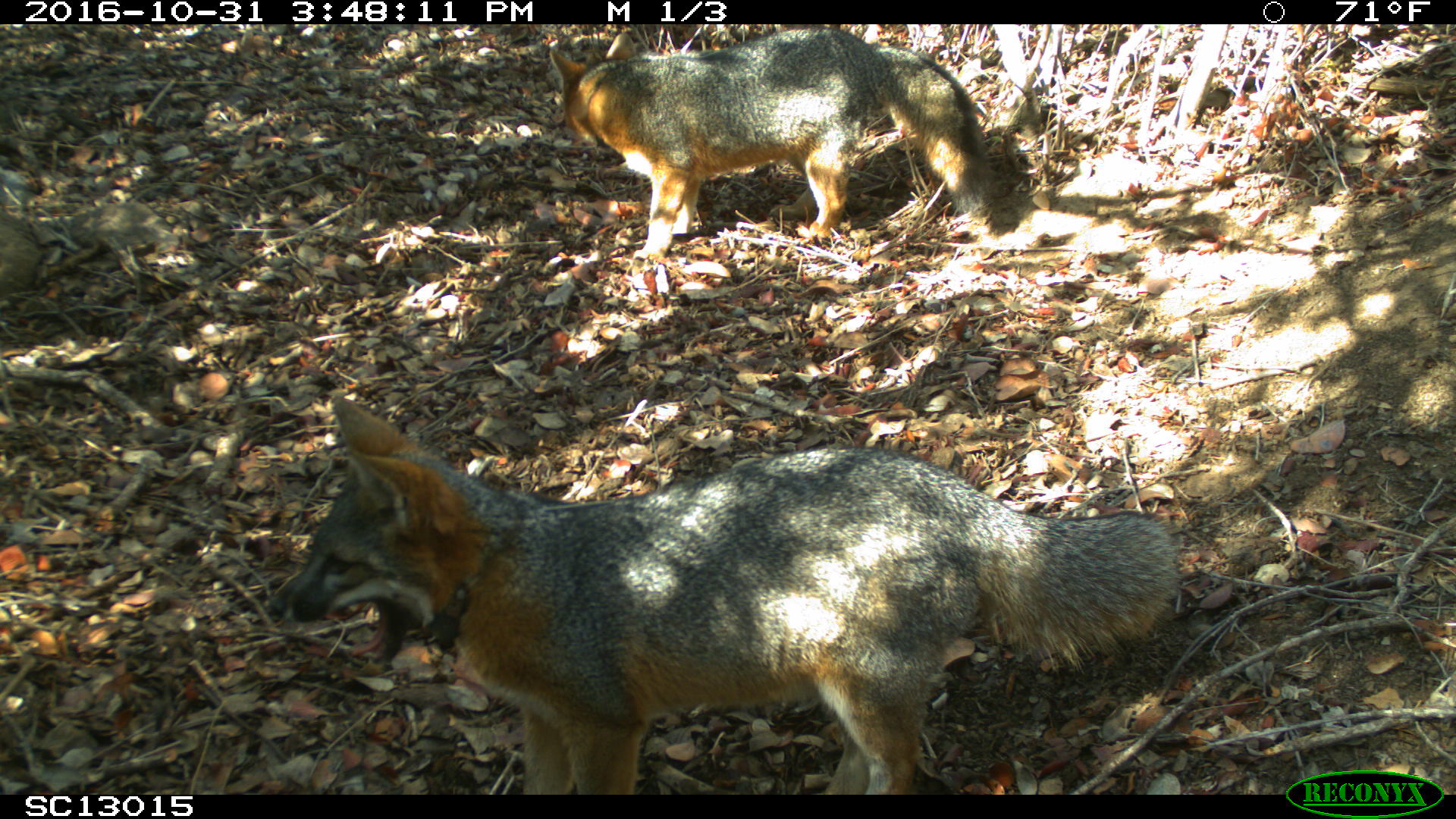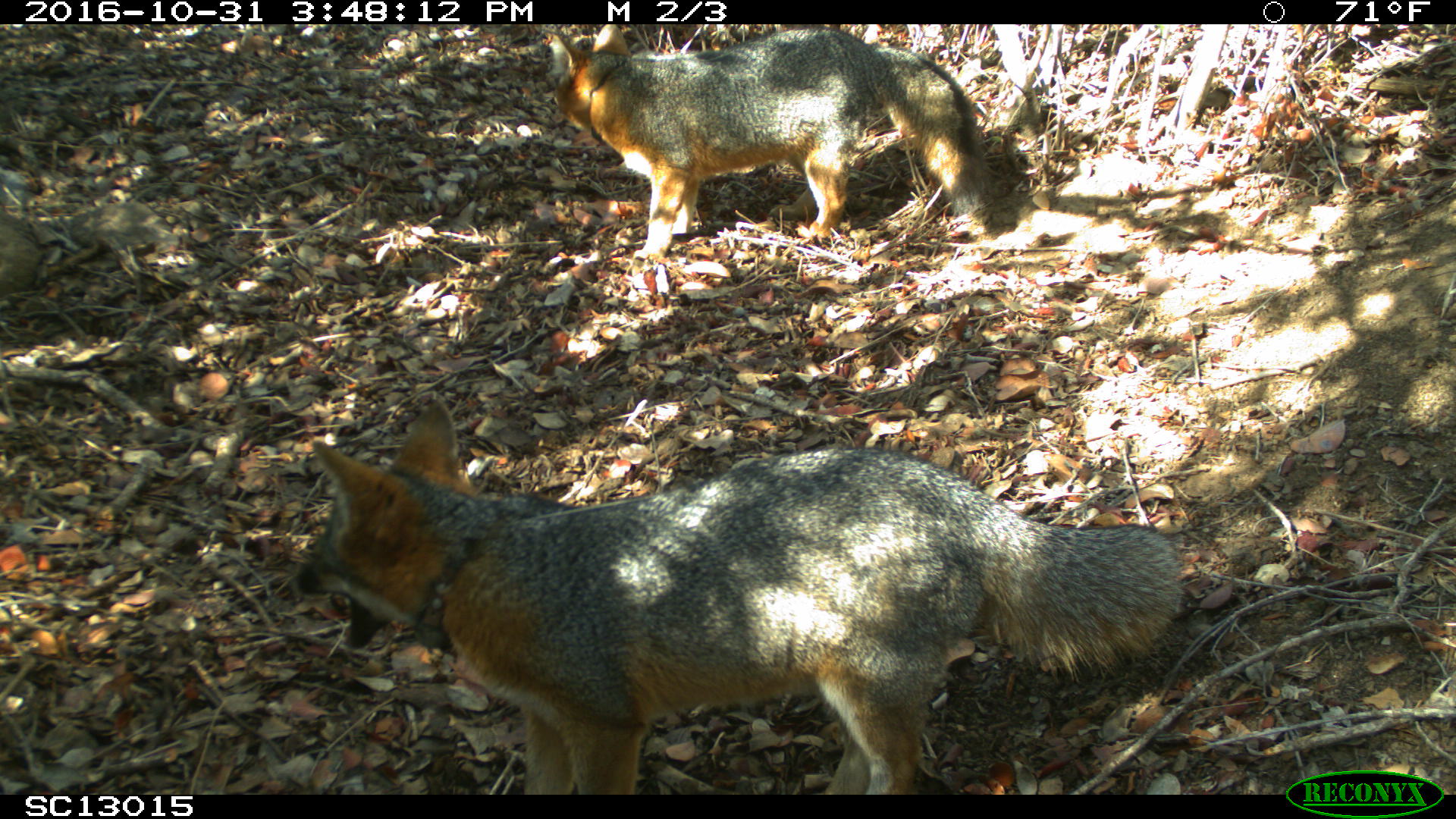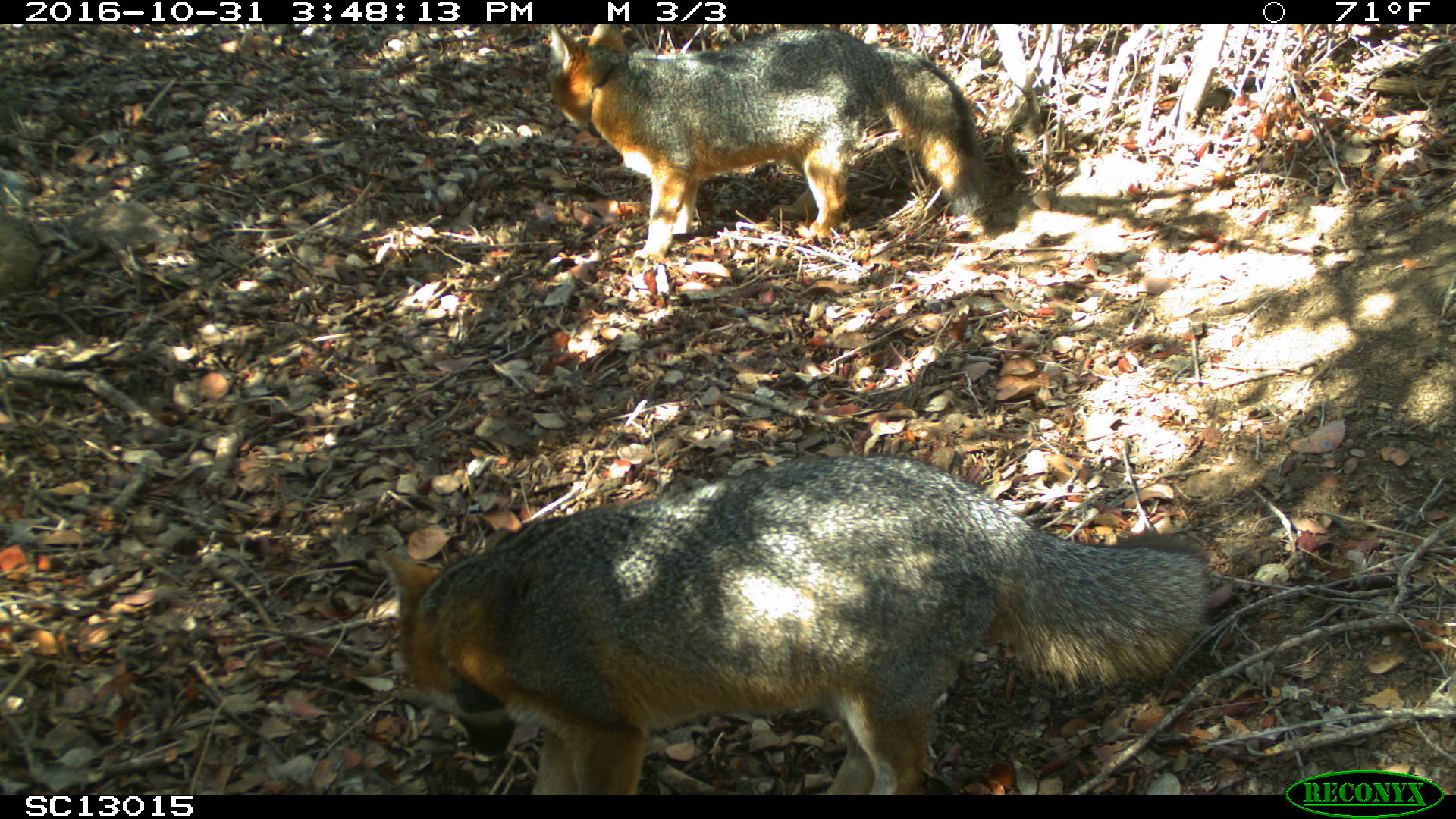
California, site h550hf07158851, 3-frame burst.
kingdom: Animalia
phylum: Chordata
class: Mammalia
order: Carnivora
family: Canidae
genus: Urocyon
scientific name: Urocyon littoralis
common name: island fox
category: fox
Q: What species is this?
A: Fox (island fox) (Urocyon littoralis).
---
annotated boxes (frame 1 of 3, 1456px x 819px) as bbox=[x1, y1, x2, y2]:
fox: bbox=[271, 397, 1174, 794]; bbox=[549, 27, 985, 261]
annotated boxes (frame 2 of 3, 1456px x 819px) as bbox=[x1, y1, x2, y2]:
fox: bbox=[288, 397, 1183, 793]; bbox=[551, 24, 995, 261]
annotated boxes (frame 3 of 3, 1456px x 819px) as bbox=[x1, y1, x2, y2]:
fox: bbox=[375, 455, 1207, 794]; bbox=[549, 24, 985, 261]